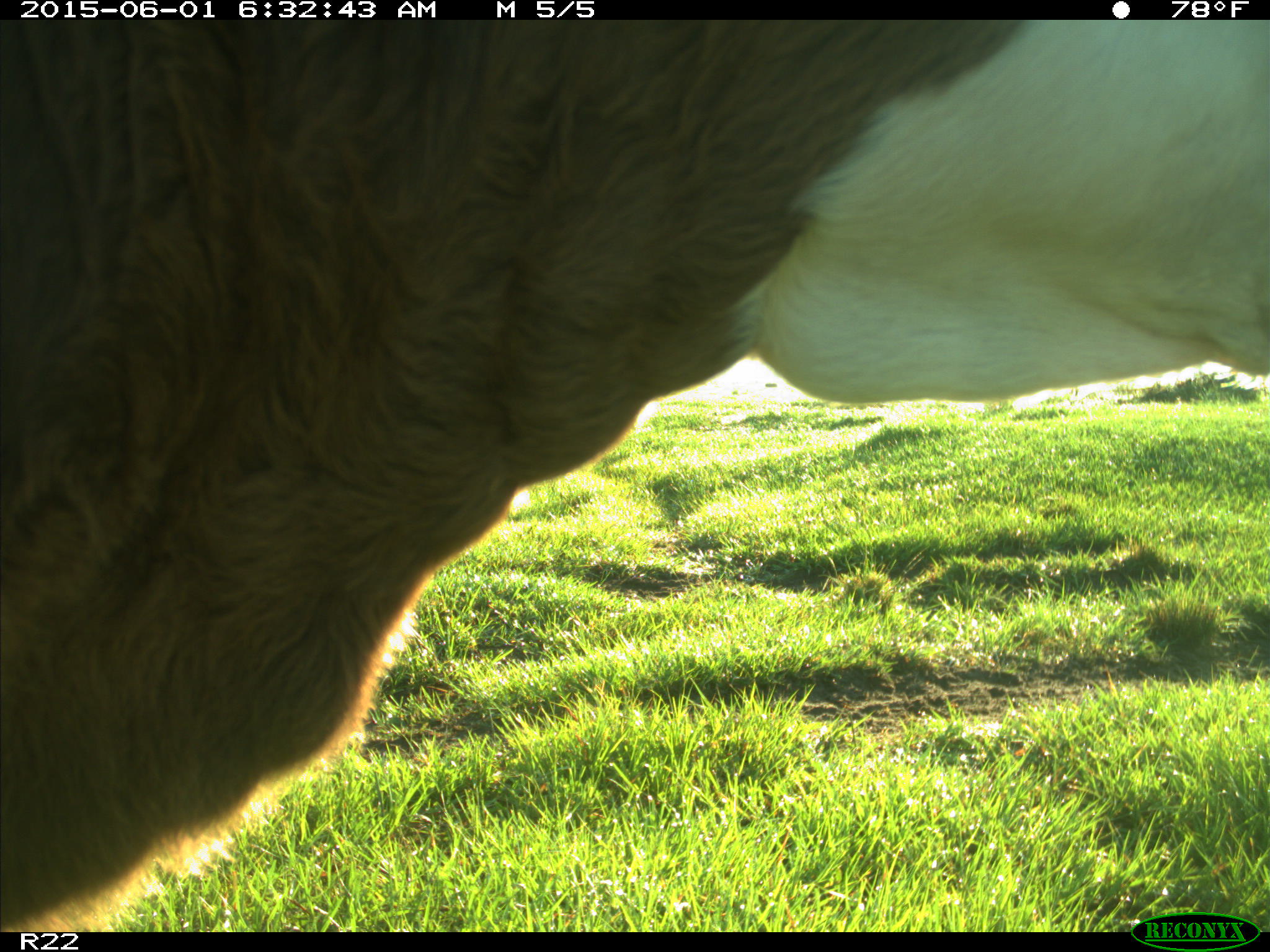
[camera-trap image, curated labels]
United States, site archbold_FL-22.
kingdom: Animalia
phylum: Chordata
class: Mammalia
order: Artiodactyla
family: Bovidae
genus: Bos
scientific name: Bos taurus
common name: domestic cow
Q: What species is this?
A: Bos taurus (domestic cow).